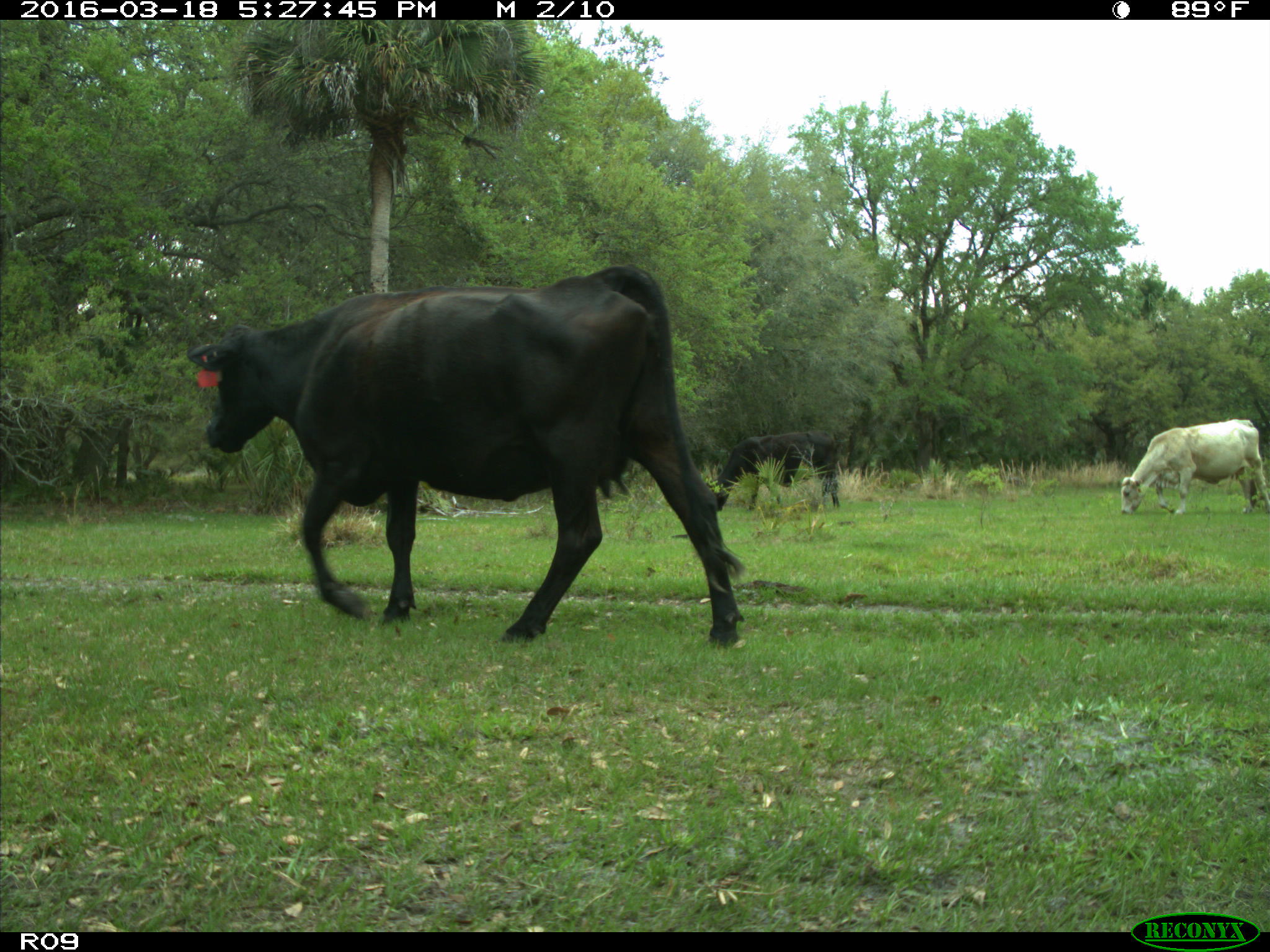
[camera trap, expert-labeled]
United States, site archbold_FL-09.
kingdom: Animalia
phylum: Chordata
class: Mammalia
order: Artiodactyla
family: Bovidae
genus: Bos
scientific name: Bos taurus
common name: domestic cow